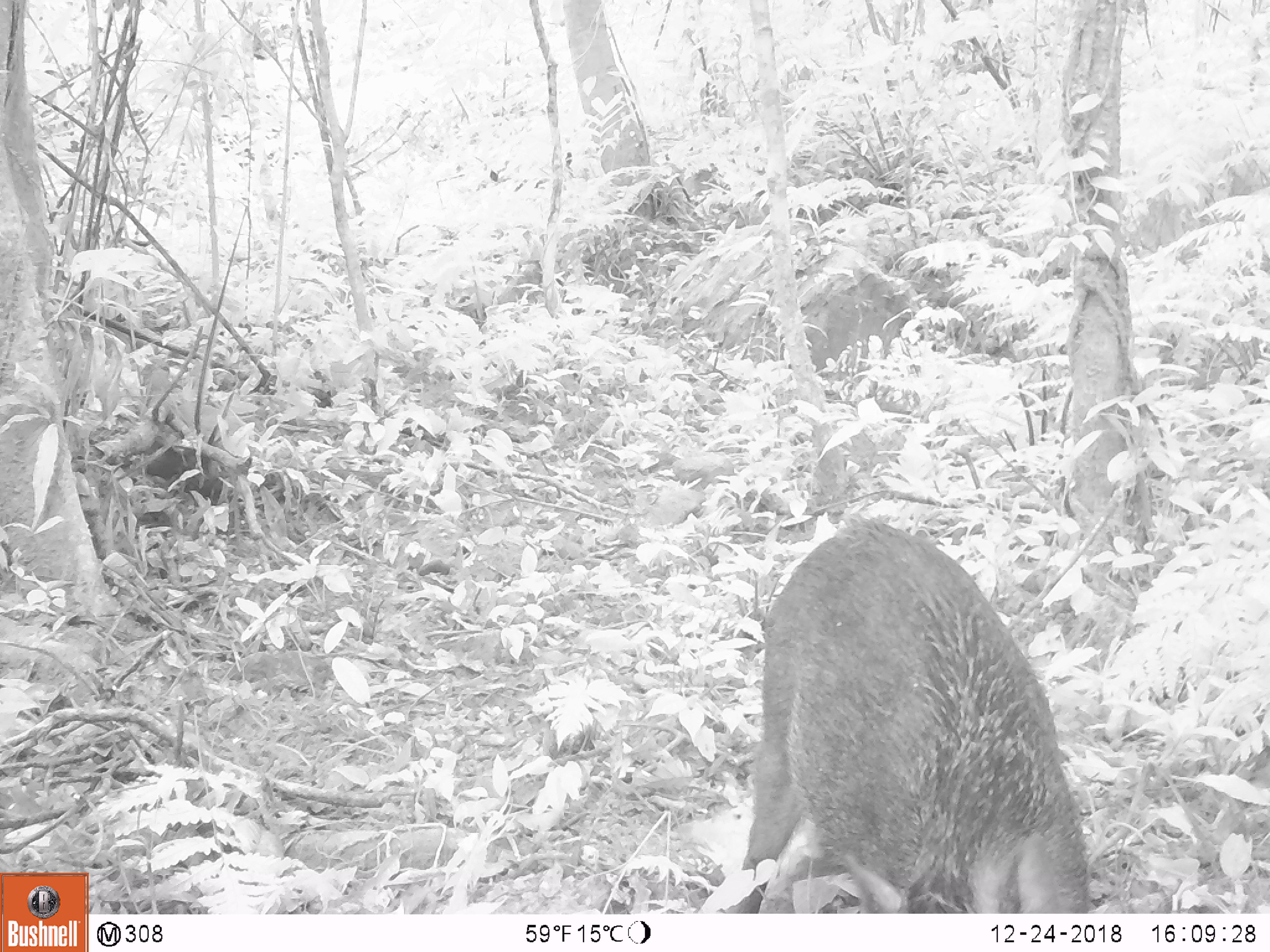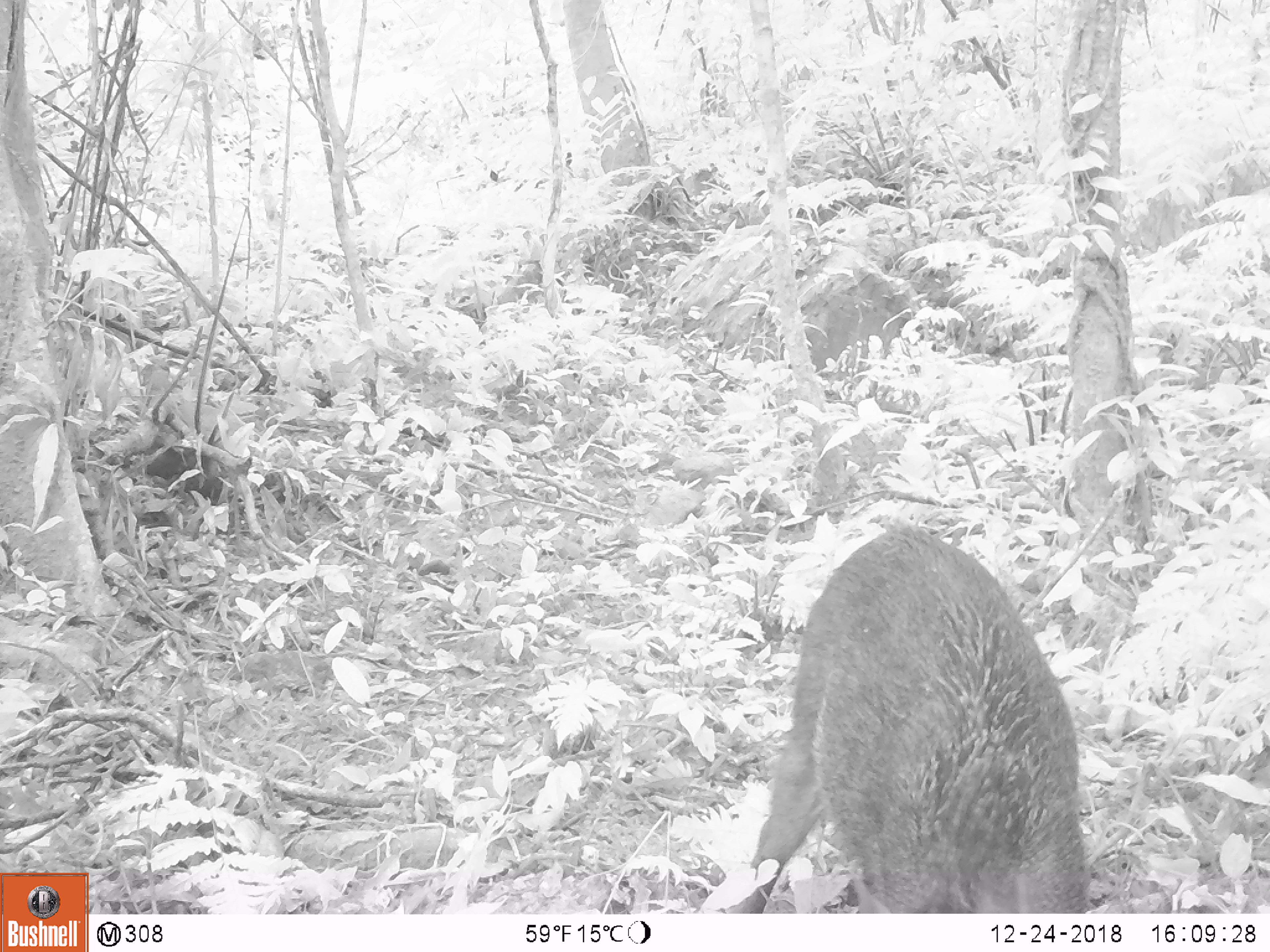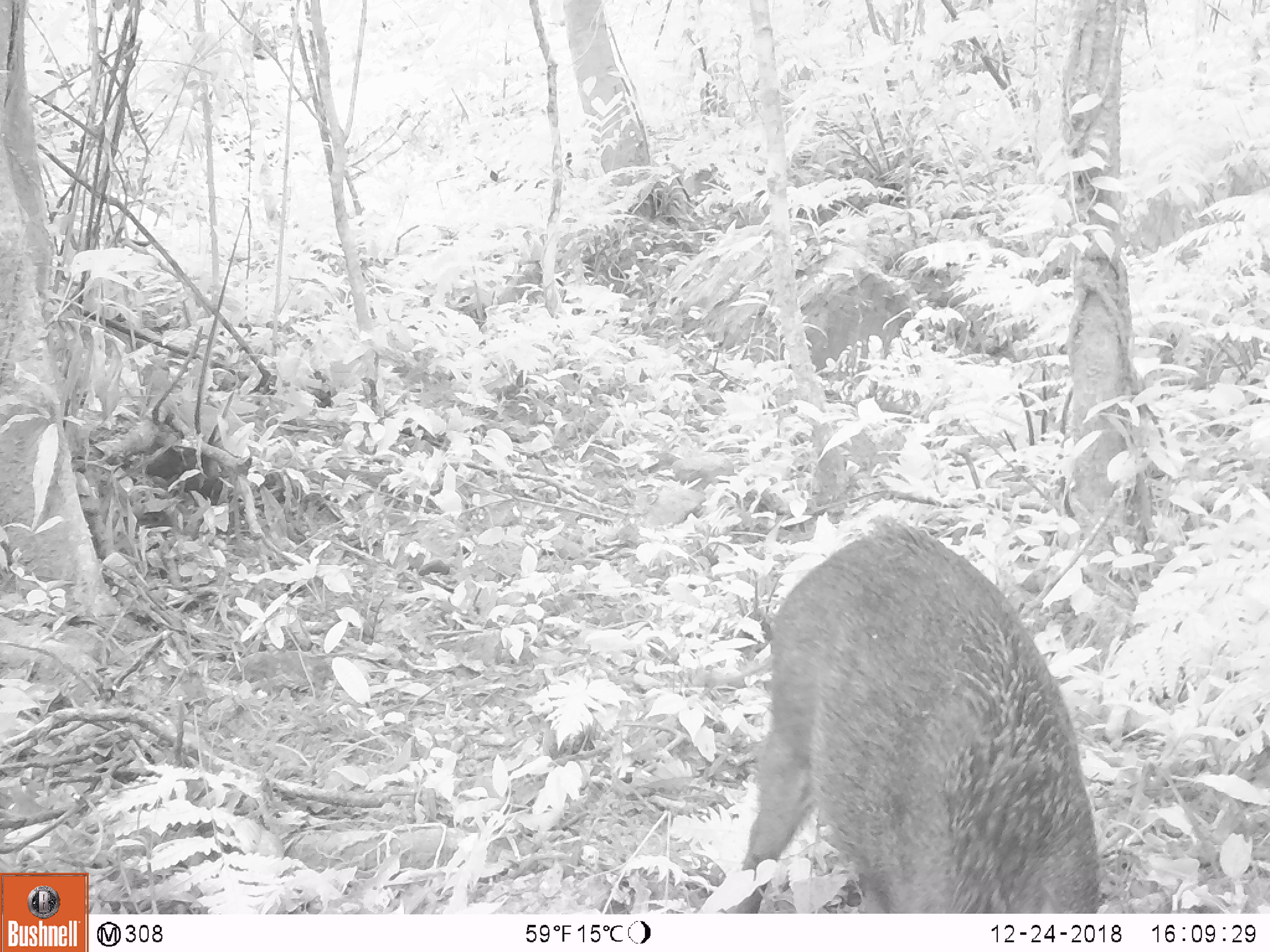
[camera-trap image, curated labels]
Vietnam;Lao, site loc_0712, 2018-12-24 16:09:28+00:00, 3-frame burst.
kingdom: Animalia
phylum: Chordata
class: Mammalia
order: Artiodactyla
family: Suidae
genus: Sus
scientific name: Sus scrofa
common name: eurasian wild pig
Eurasian wild pig (Sus scrofa). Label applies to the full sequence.